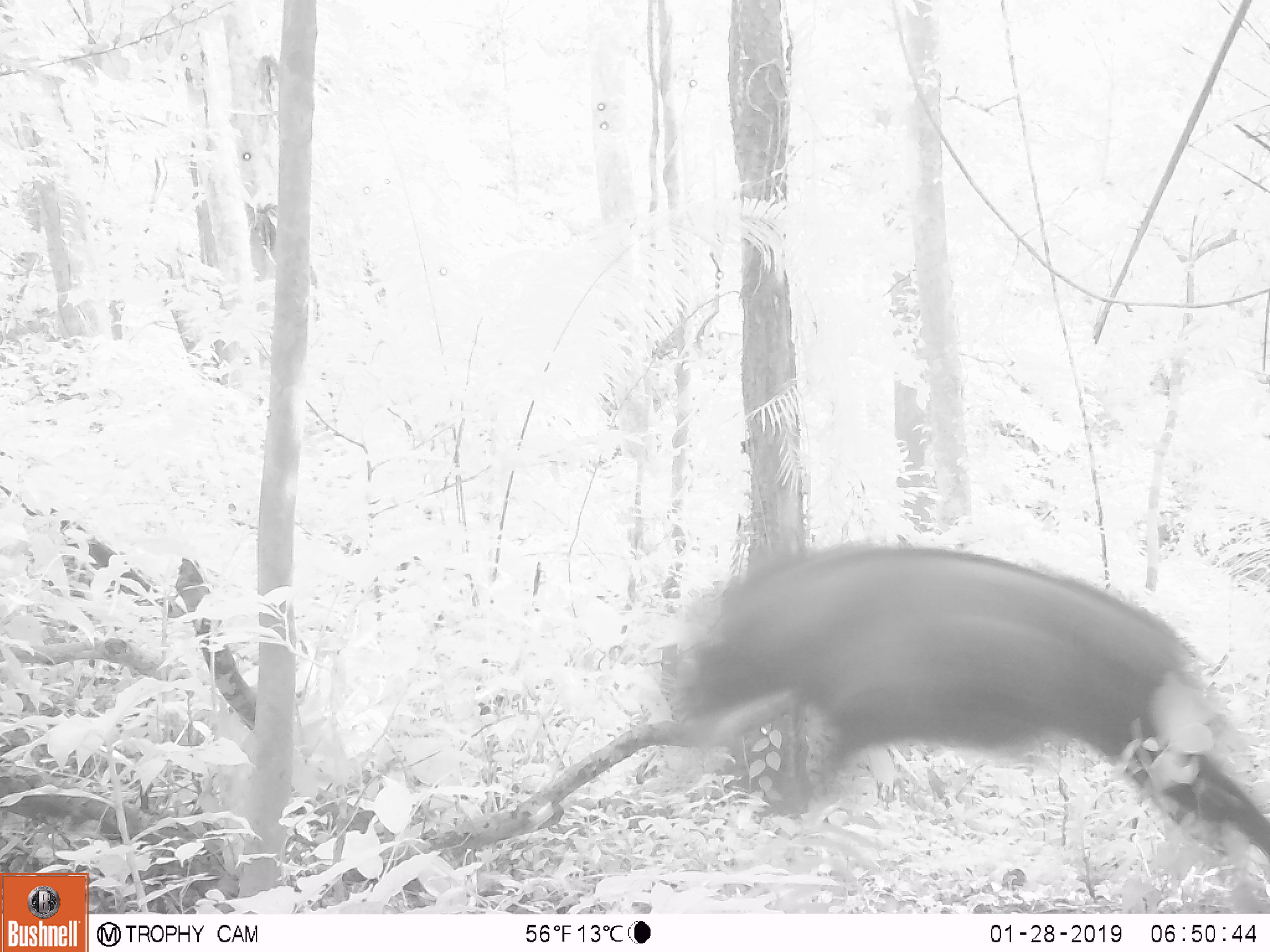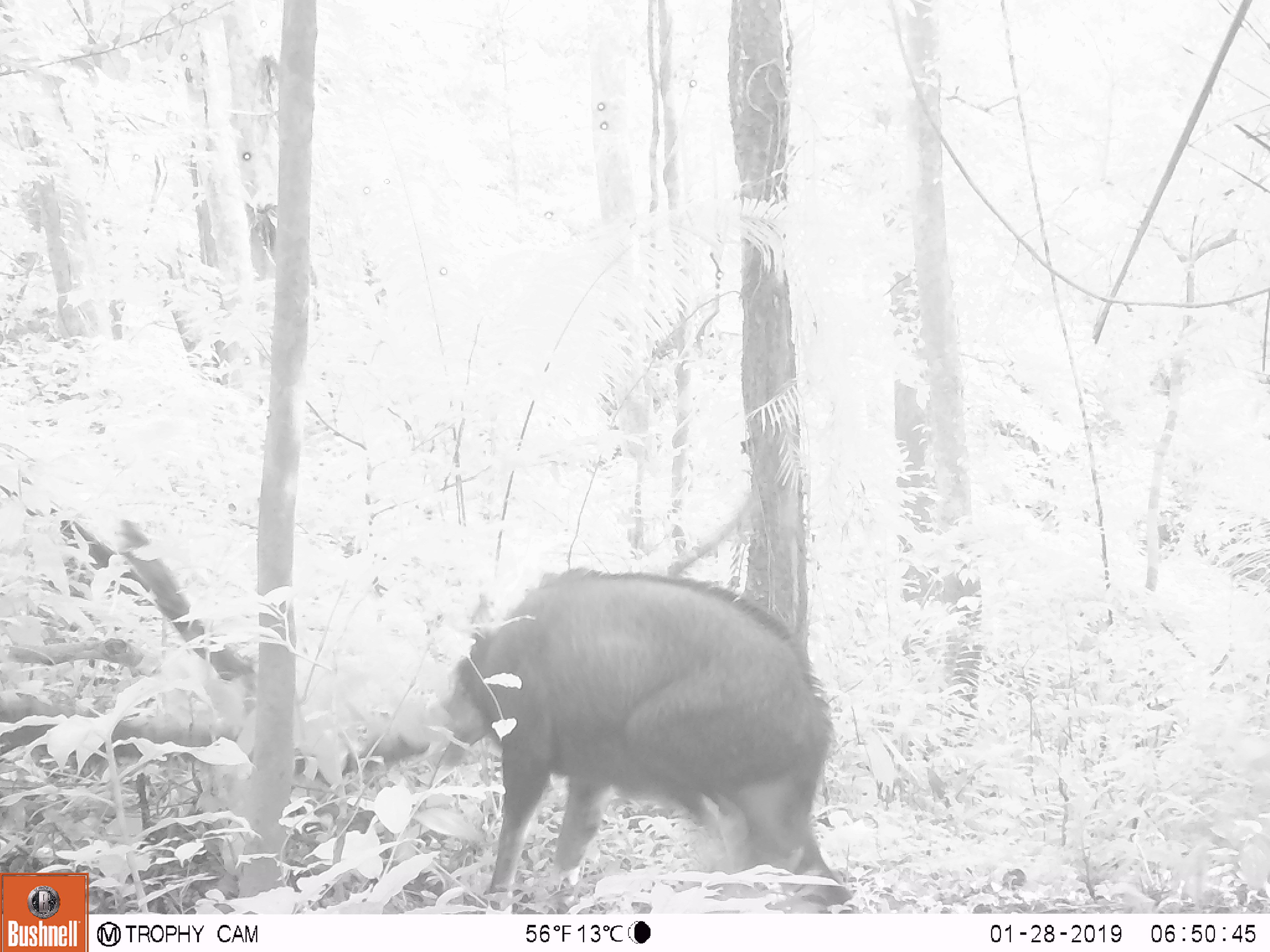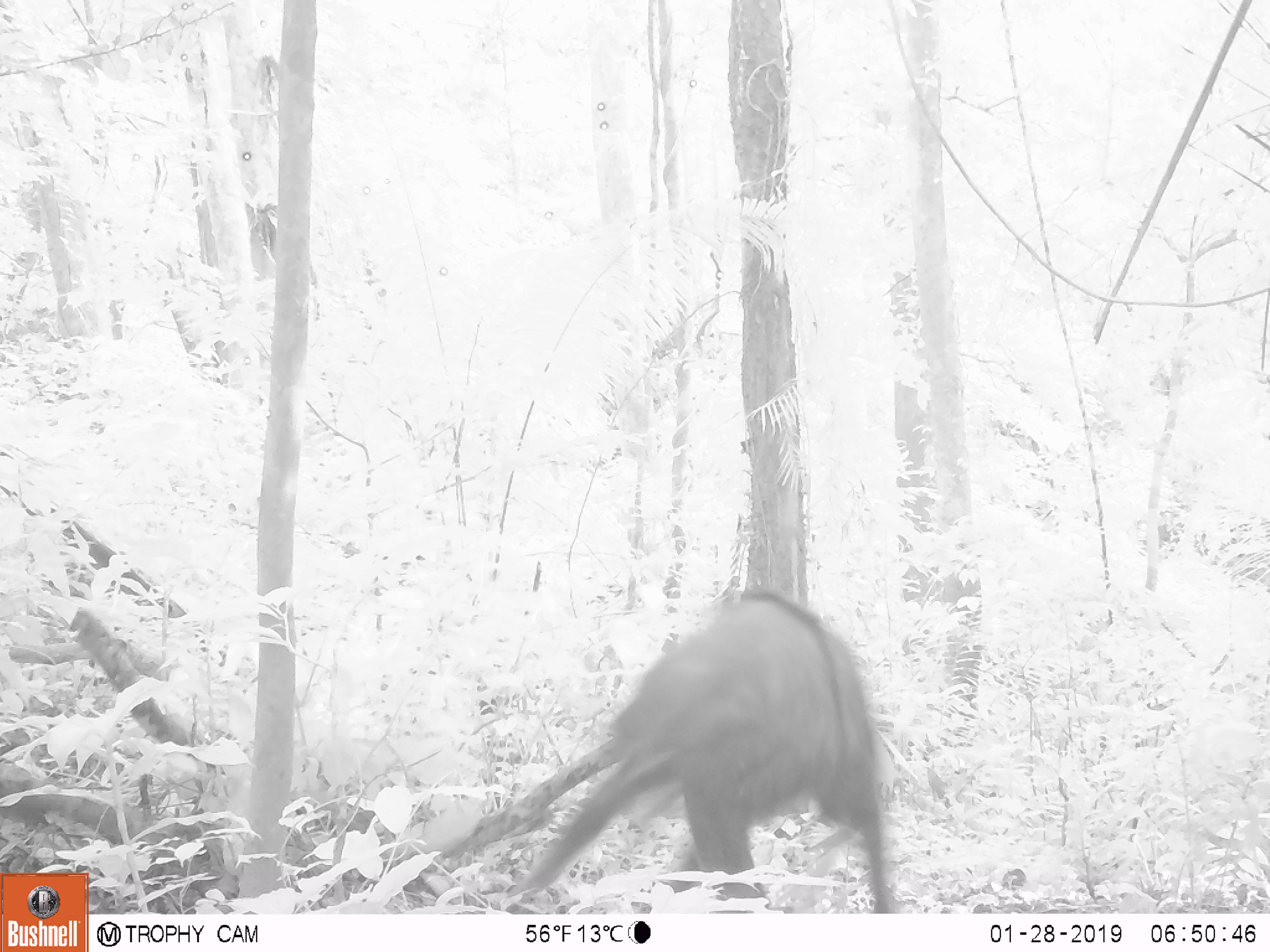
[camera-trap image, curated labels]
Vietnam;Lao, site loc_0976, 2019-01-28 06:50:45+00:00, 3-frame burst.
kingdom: Animalia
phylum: Chordata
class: Mammalia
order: Artiodactyla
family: Bovidae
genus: Capricornis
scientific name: Capricornis sumatraensis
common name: chinese serow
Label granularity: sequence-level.